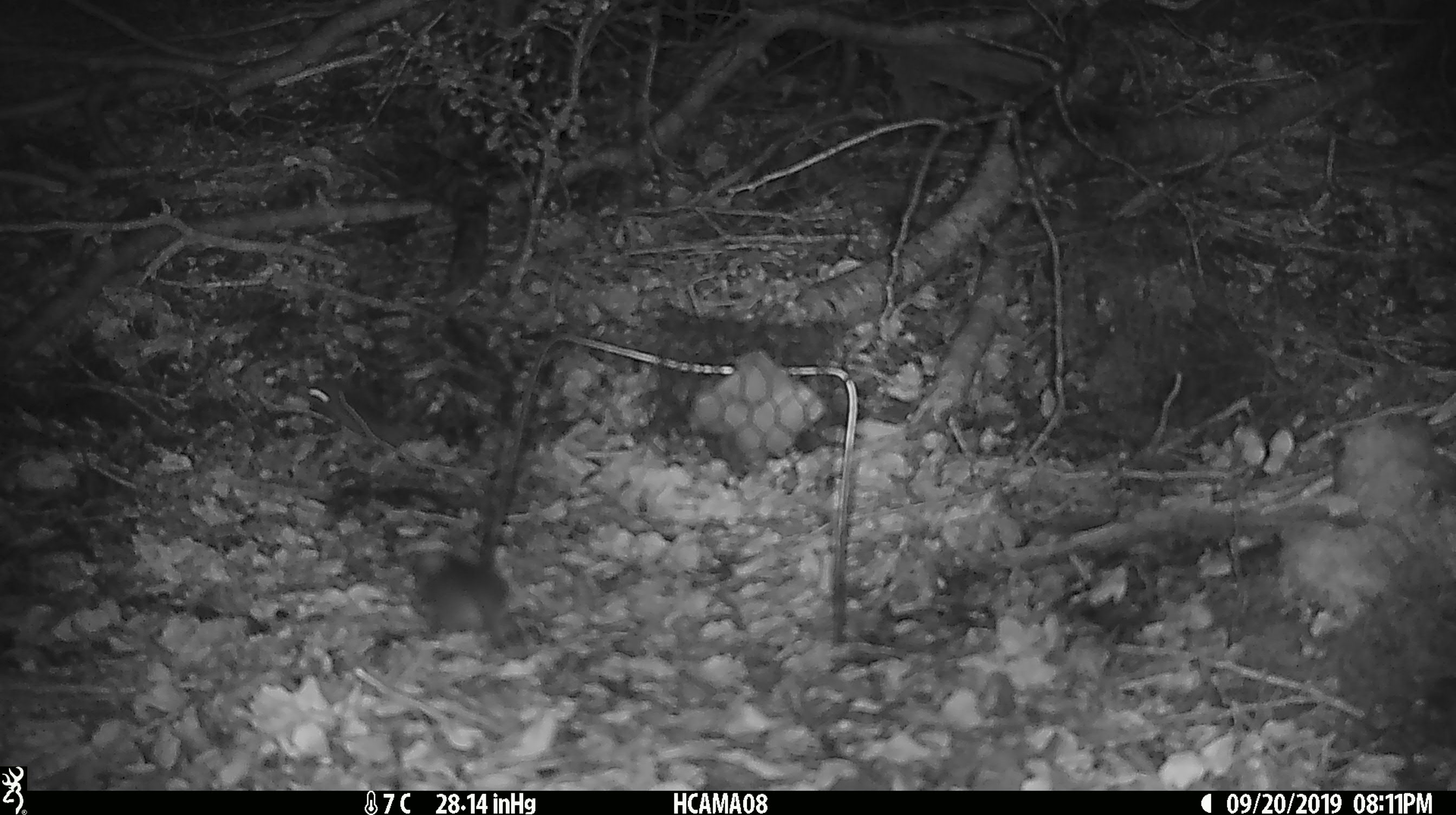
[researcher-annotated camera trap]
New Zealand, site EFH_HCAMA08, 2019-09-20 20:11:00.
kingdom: Animalia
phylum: Chordata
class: Mammalia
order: Rodentia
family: Muridae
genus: Mus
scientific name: Mus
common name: mouse